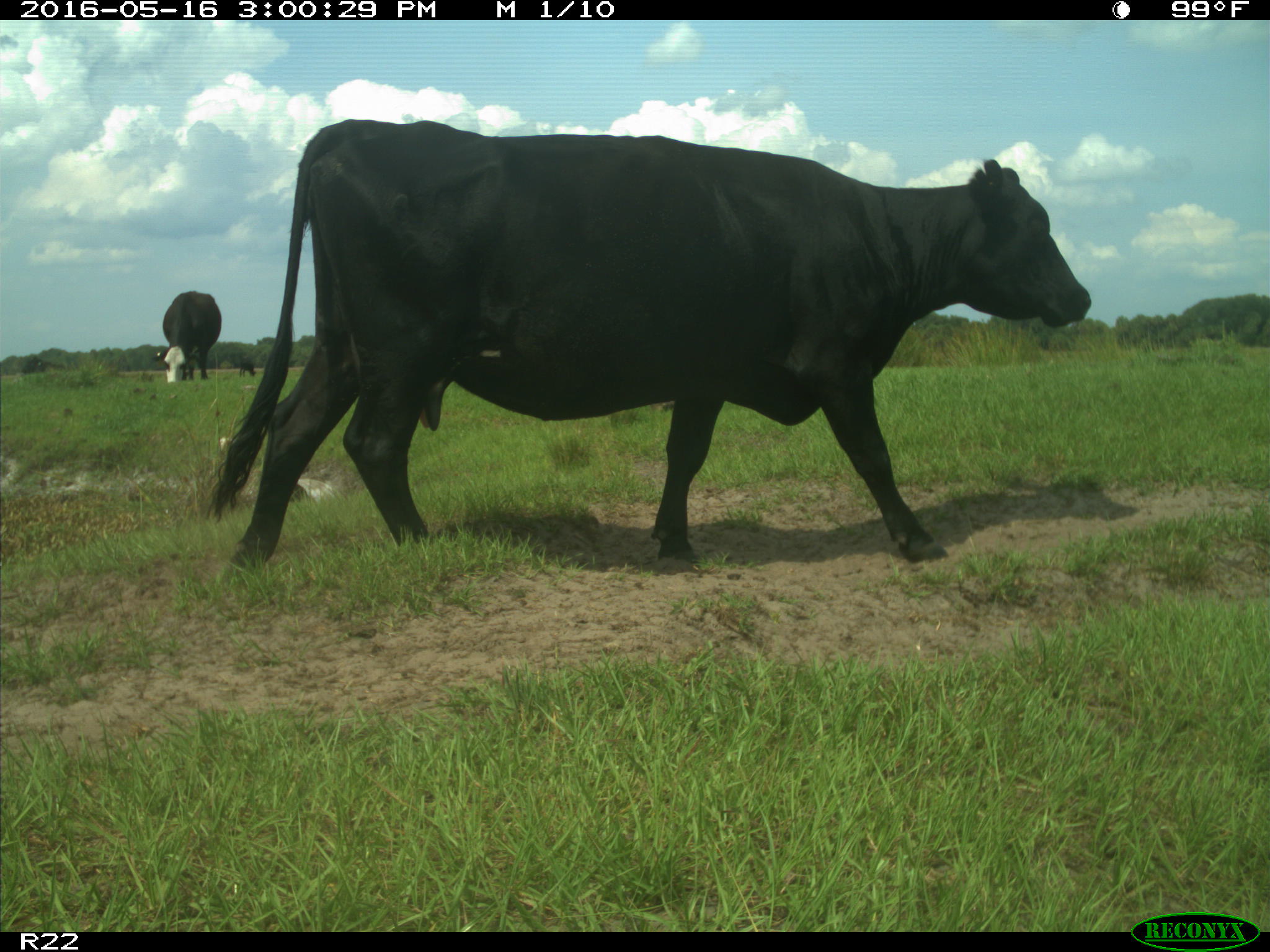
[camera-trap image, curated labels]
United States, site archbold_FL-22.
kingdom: Animalia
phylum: Chordata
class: Mammalia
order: Artiodactyla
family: Bovidae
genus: Bos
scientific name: Bos taurus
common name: domestic cow